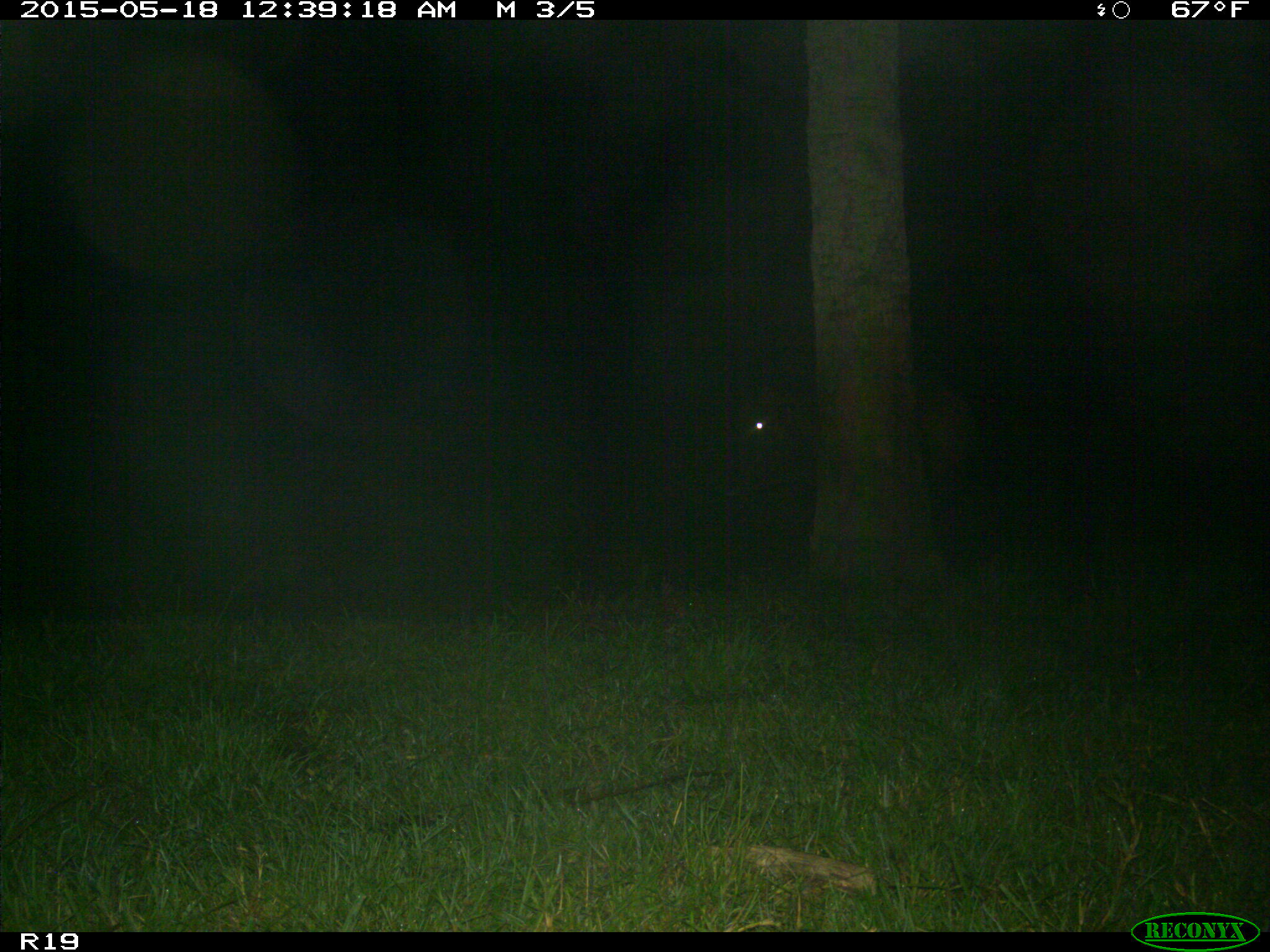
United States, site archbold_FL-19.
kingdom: Animalia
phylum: Chordata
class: Mammalia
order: Artiodactyla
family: Bovidae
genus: Bos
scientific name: Bos taurus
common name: domestic cow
Bos taurus (domestic cow).